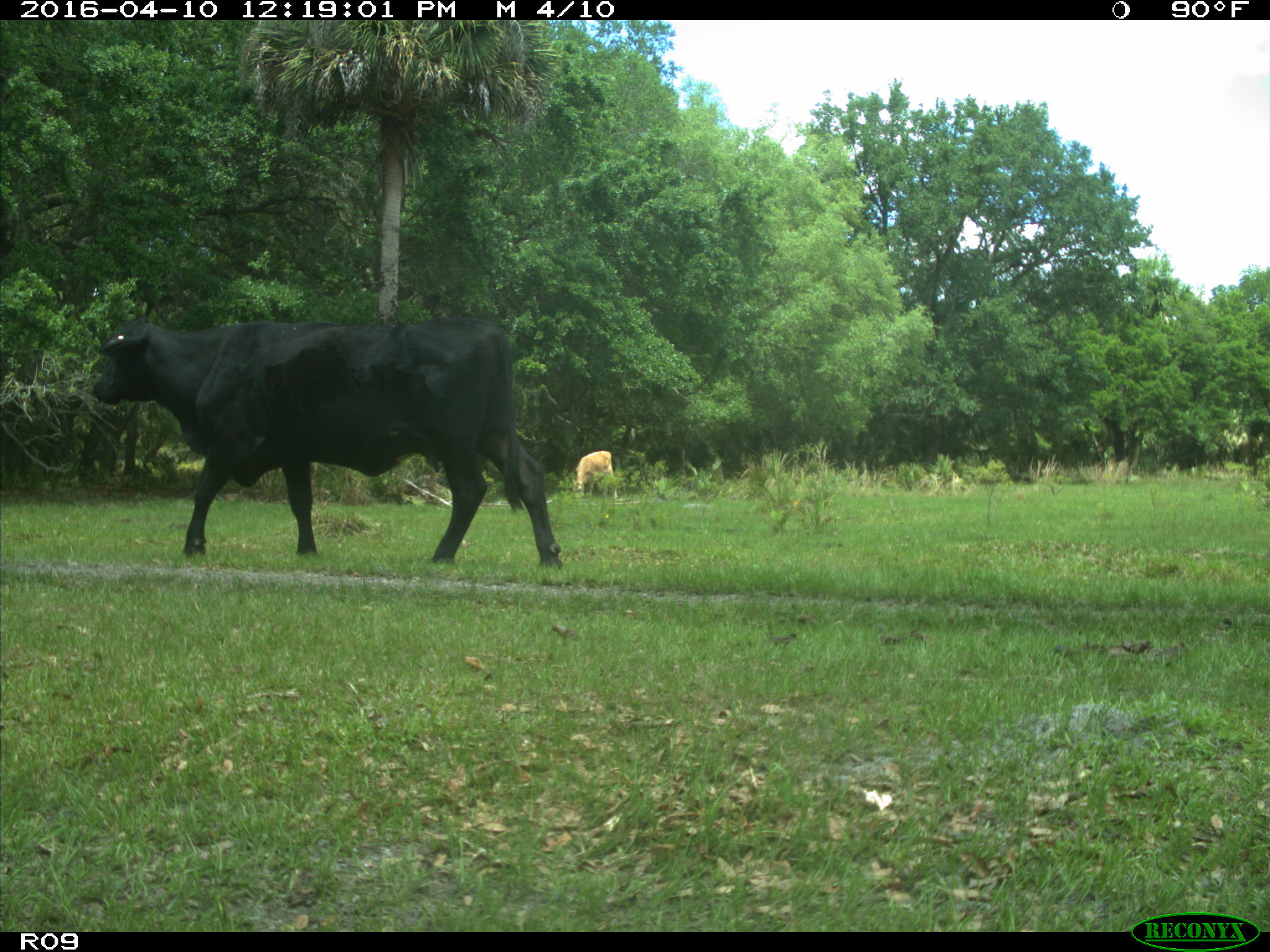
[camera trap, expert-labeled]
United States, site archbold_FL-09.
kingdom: Animalia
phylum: Chordata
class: Mammalia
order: Artiodactyla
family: Bovidae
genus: Bos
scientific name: Bos taurus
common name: domestic cow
Bos taurus (domestic cow).